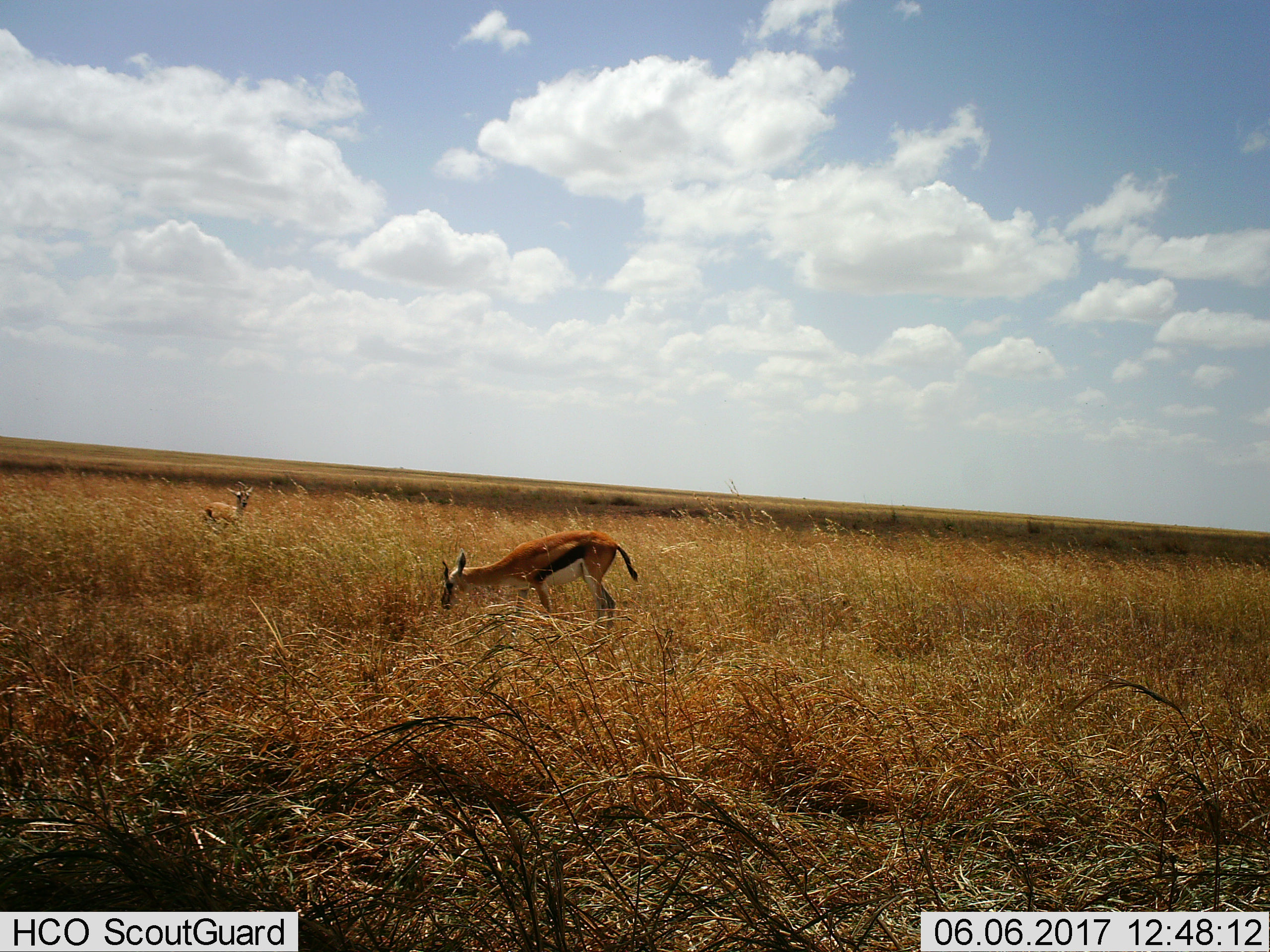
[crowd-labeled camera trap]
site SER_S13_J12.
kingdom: Animalia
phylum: Chordata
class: Mammalia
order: Artiodactyla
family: Bovidae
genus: Eudorcas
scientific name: Eudorcas thomsonii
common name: thomson's gazelle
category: gazellethomsons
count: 2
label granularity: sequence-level